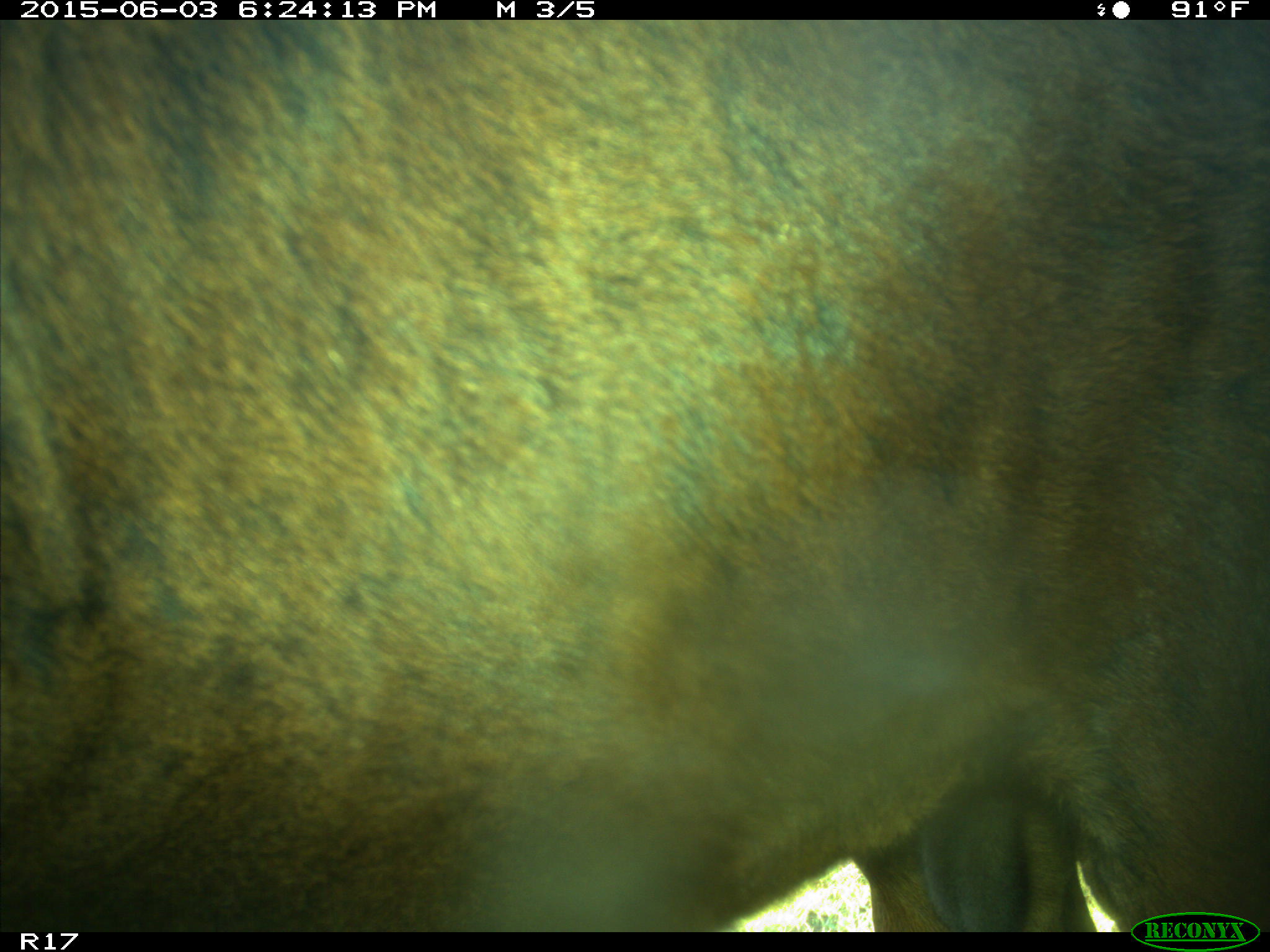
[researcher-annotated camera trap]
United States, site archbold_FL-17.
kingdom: Animalia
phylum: Chordata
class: Mammalia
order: Artiodactyla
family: Bovidae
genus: Bos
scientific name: Bos taurus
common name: domestic cow